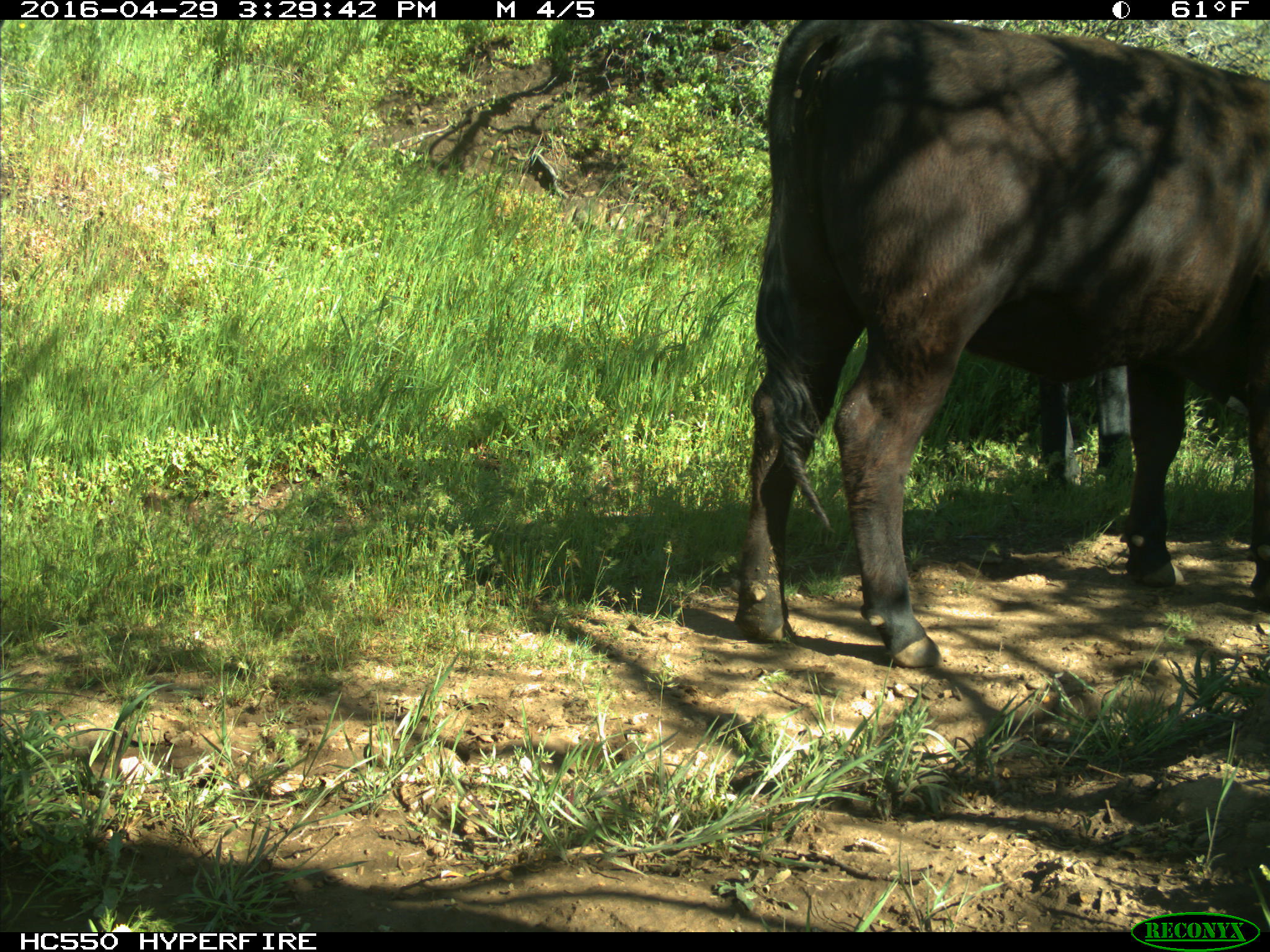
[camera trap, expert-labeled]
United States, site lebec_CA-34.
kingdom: Animalia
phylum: Chordata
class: Mammalia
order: Artiodactyla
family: Bovidae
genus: Bos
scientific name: Bos taurus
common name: domestic cow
Bos taurus (domestic cow).